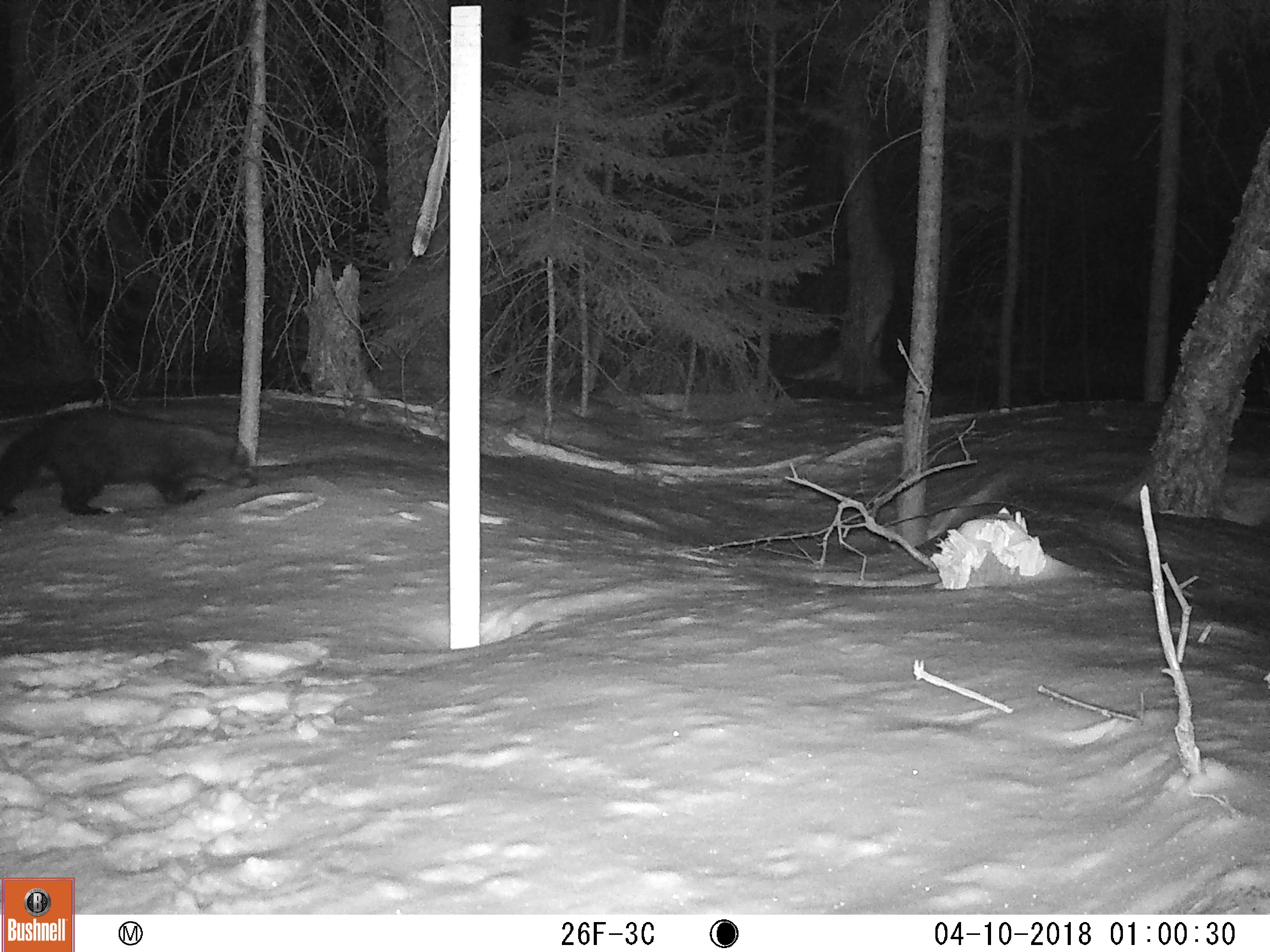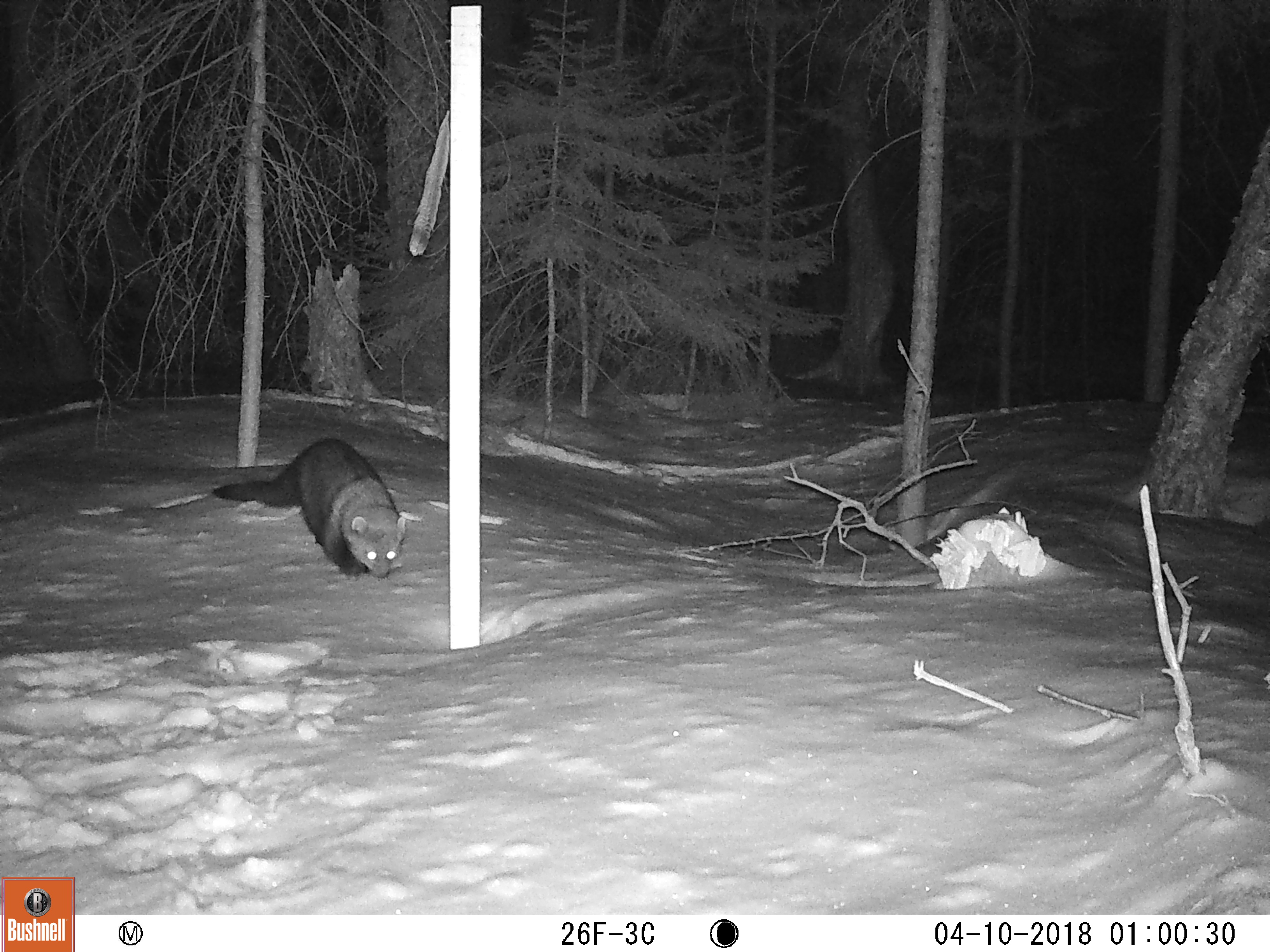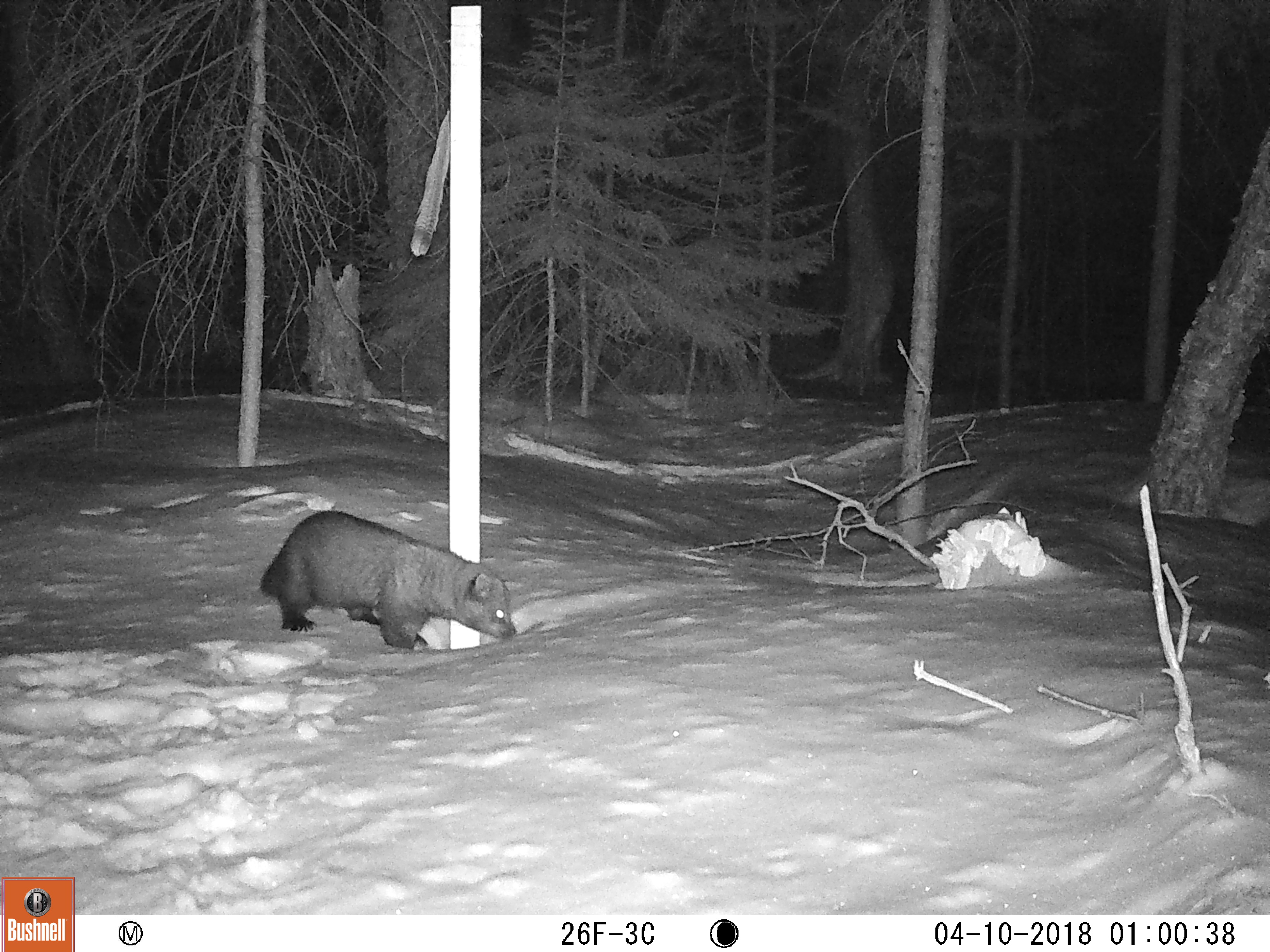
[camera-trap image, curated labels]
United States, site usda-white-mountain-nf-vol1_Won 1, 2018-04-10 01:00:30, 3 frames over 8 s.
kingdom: Animalia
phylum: Chordata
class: Mammalia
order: Carnivora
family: Mustelidae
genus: Pekania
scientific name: Pekania pennanti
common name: fisher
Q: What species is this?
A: Fisher (Pekania pennanti).